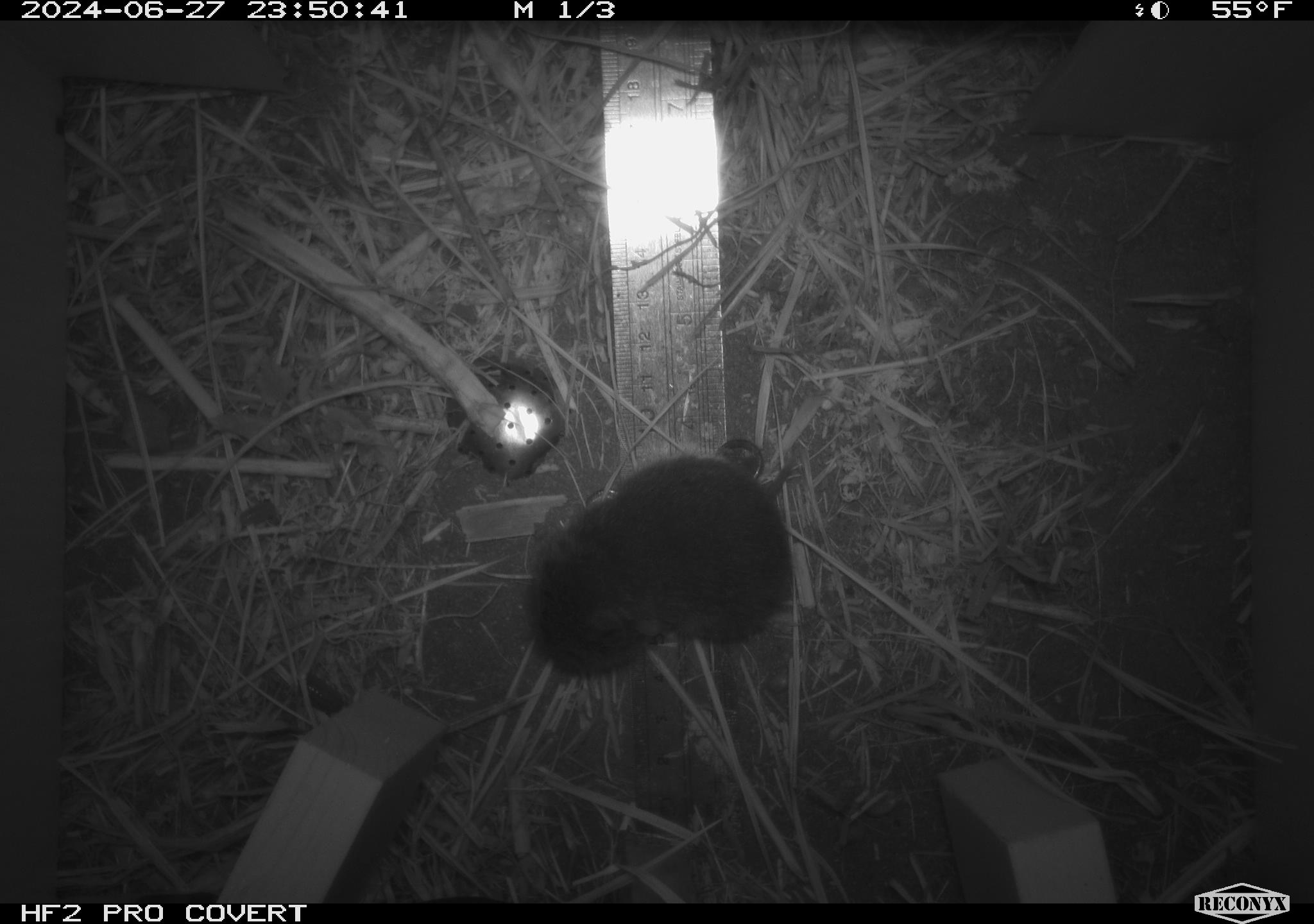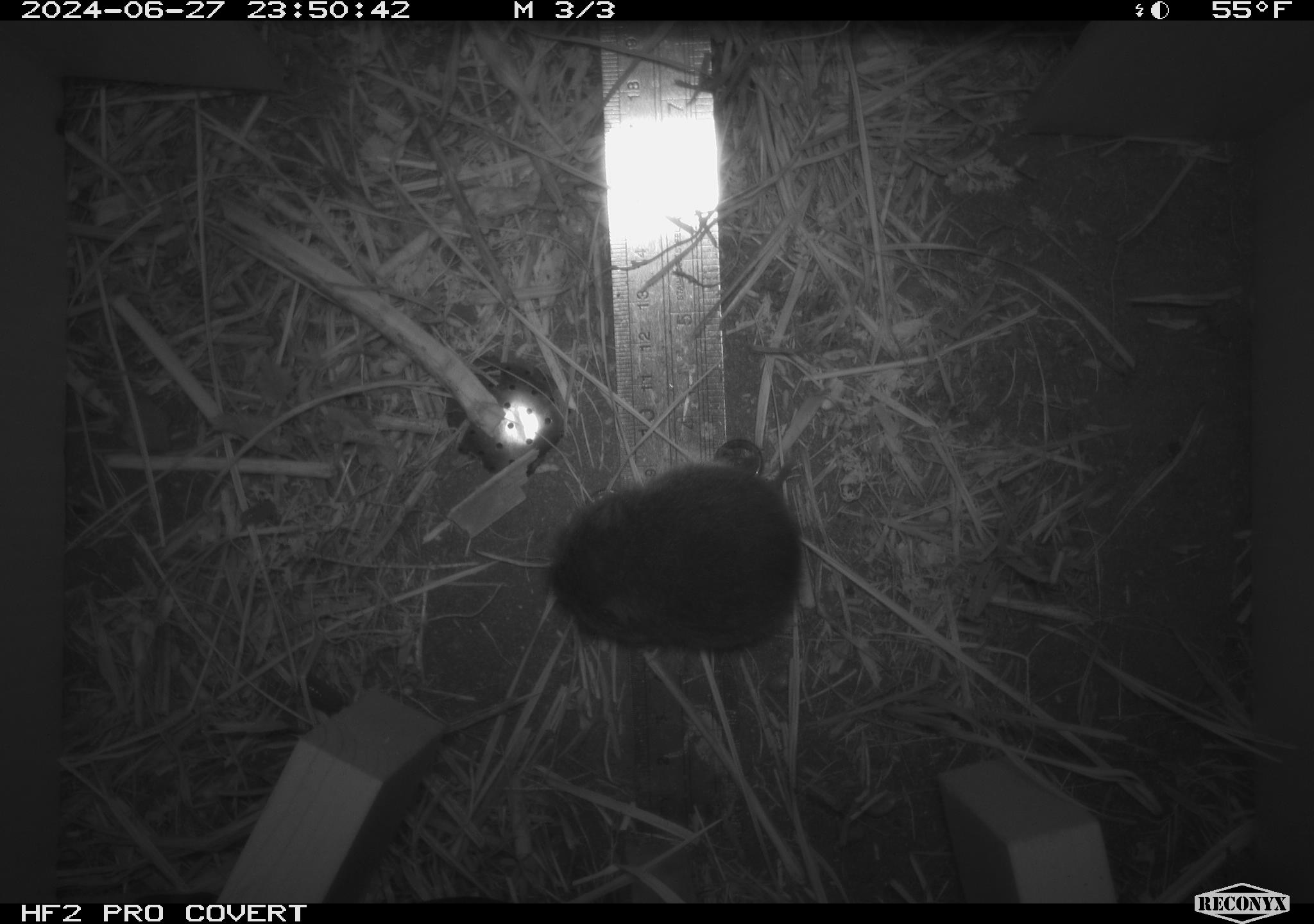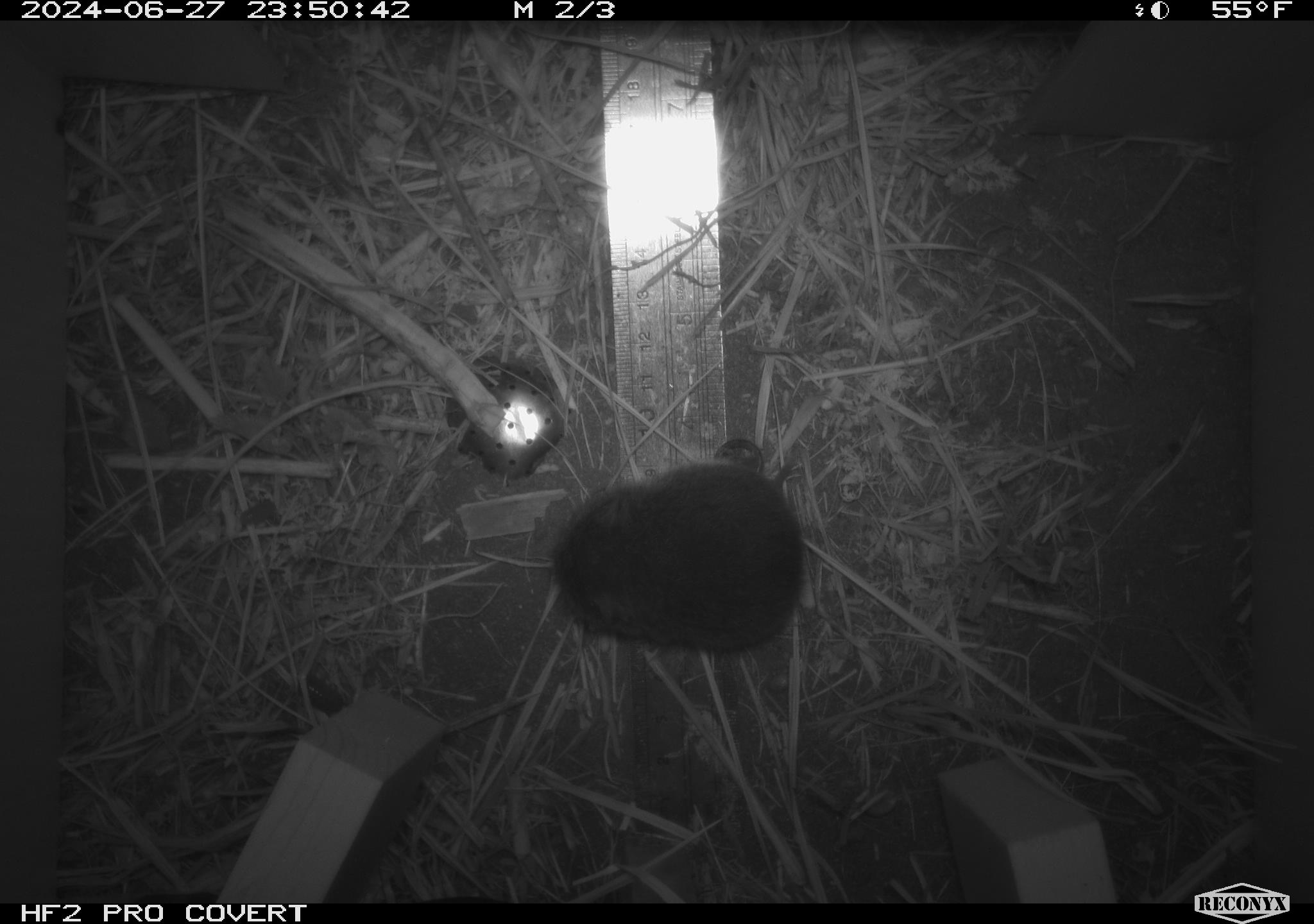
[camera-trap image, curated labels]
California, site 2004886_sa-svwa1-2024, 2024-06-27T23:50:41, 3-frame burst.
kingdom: Animalia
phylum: Chordata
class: Mammalia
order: Rodentia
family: Cricetidae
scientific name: Arvicolinae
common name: voles, lemmings, and muskrats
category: arvicolinae subfamily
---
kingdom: Animalia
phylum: Arthropoda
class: Malacostraca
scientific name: Malacostraca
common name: amphipods, crabs, isopods, krill, lobsters and shrimps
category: malacostracan